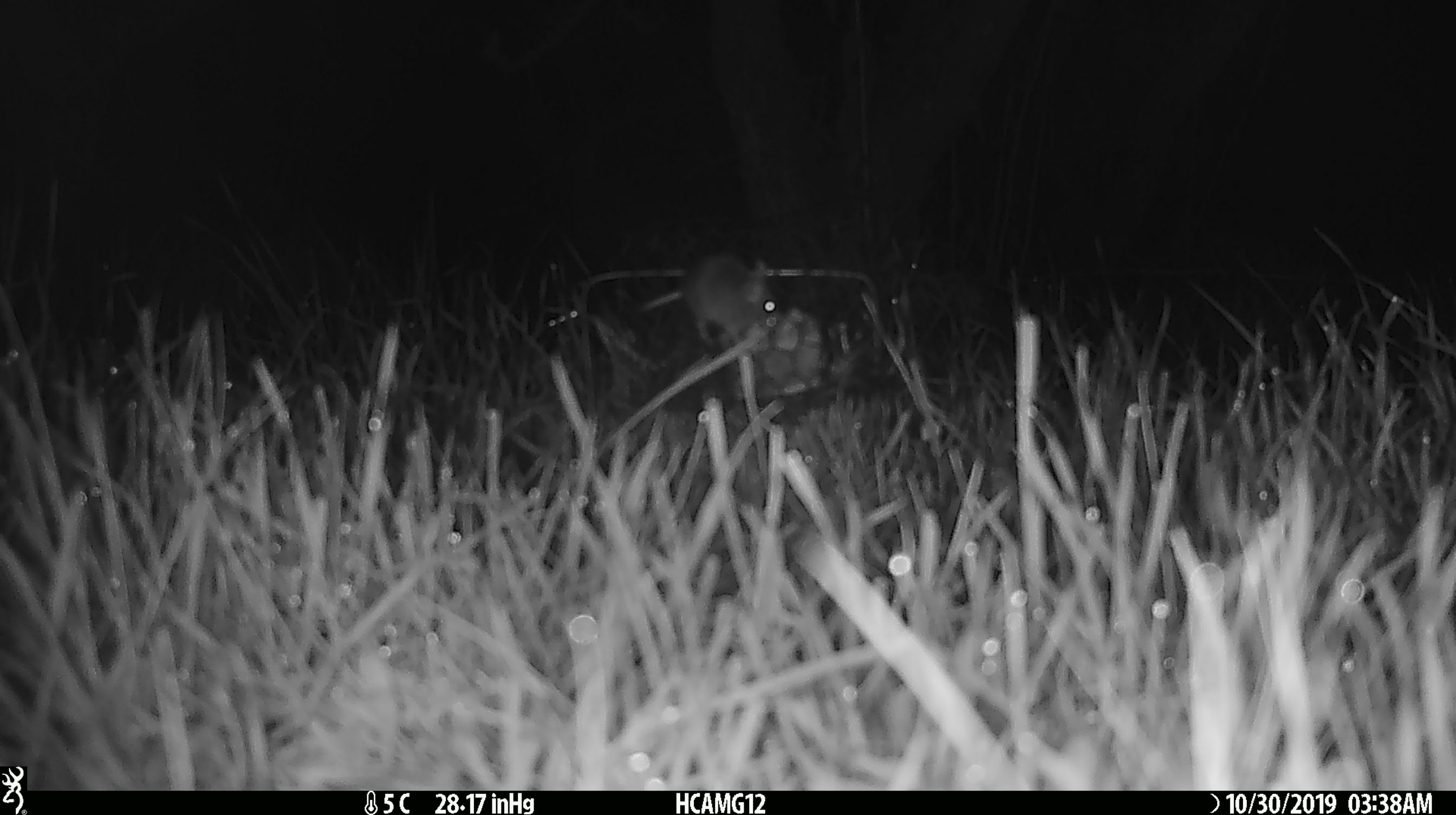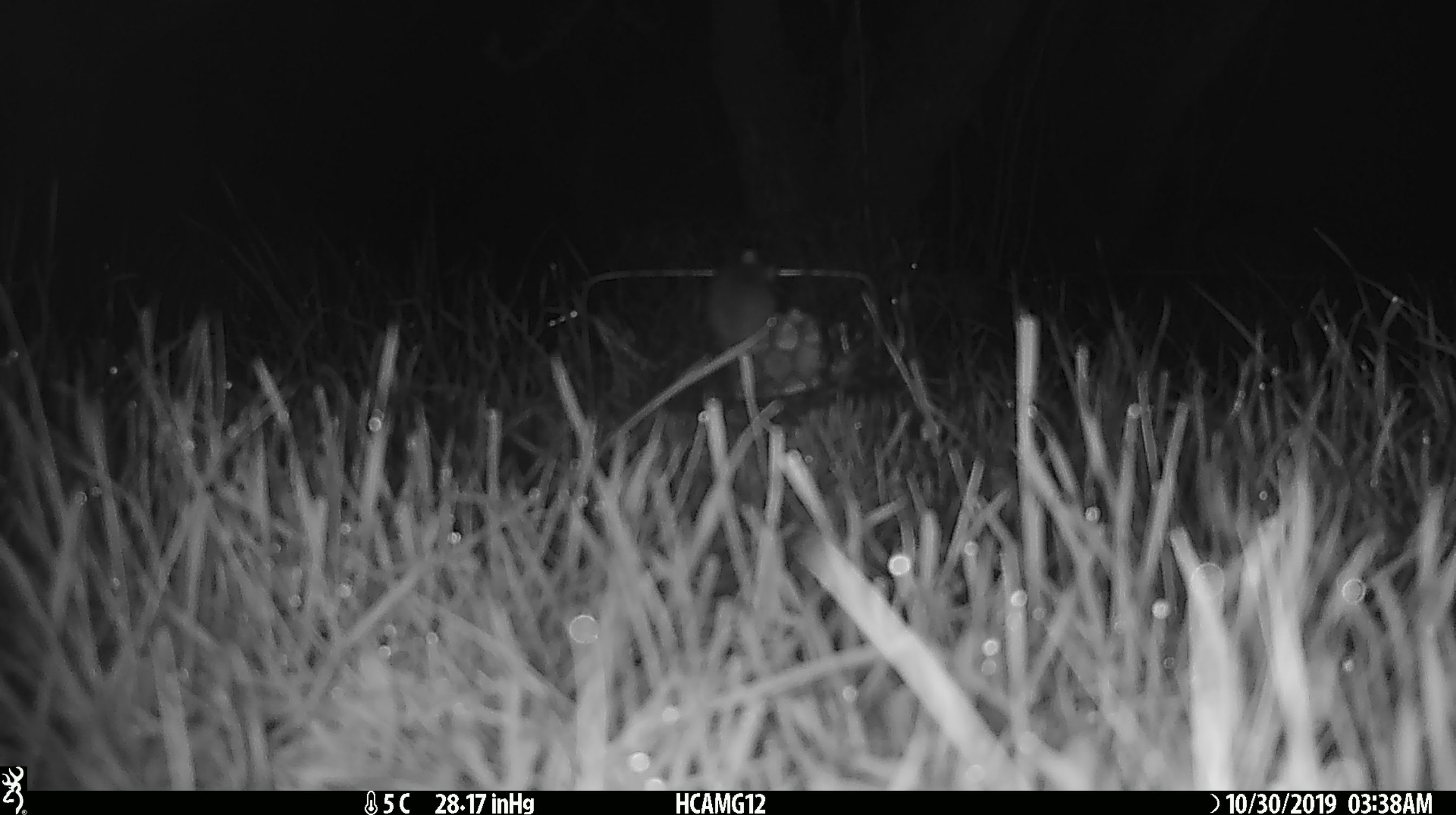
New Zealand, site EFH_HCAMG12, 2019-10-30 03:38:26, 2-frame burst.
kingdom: Animalia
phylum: Chordata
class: Mammalia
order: Rodentia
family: Muridae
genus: Mus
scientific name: Mus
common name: mouse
Mouse (Mus).